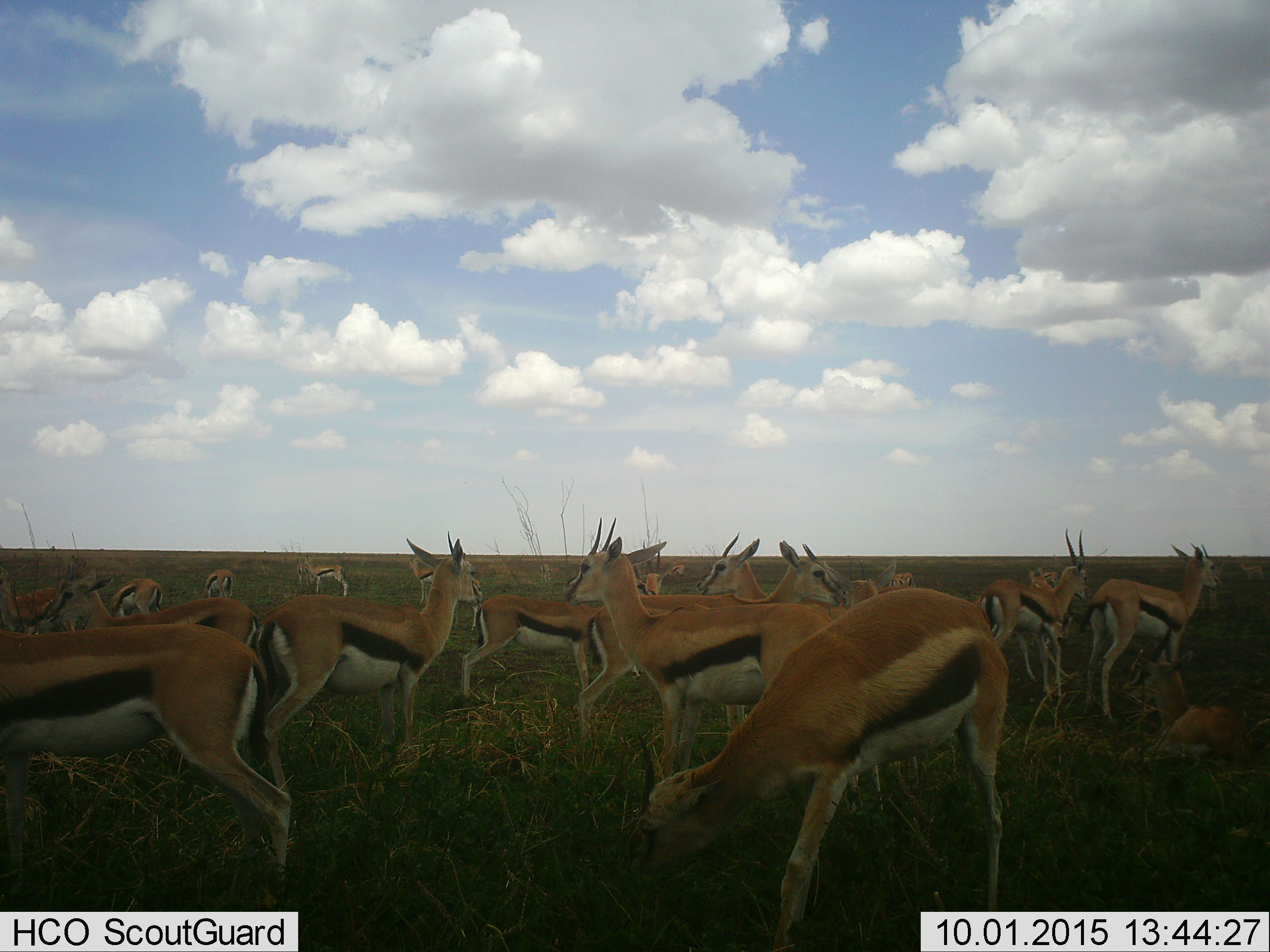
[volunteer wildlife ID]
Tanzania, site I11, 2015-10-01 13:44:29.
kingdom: Animalia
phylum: Chordata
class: Mammalia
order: Artiodactyla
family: Bovidae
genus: Eudorcas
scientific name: Eudorcas thomsonii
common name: thomson's gazelle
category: gazellethomsons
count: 11-50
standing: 80%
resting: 10%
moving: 40%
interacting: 20%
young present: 10%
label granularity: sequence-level